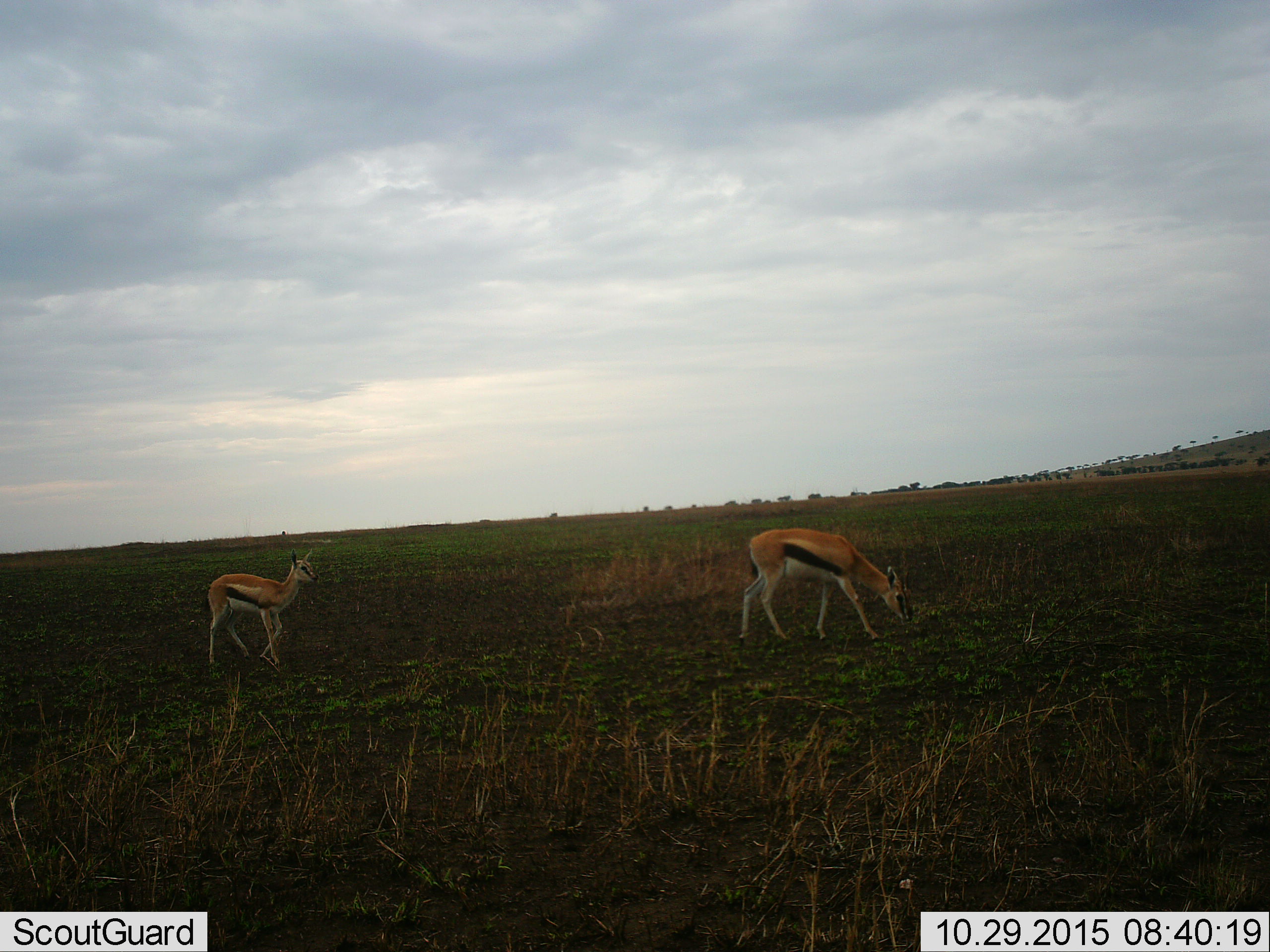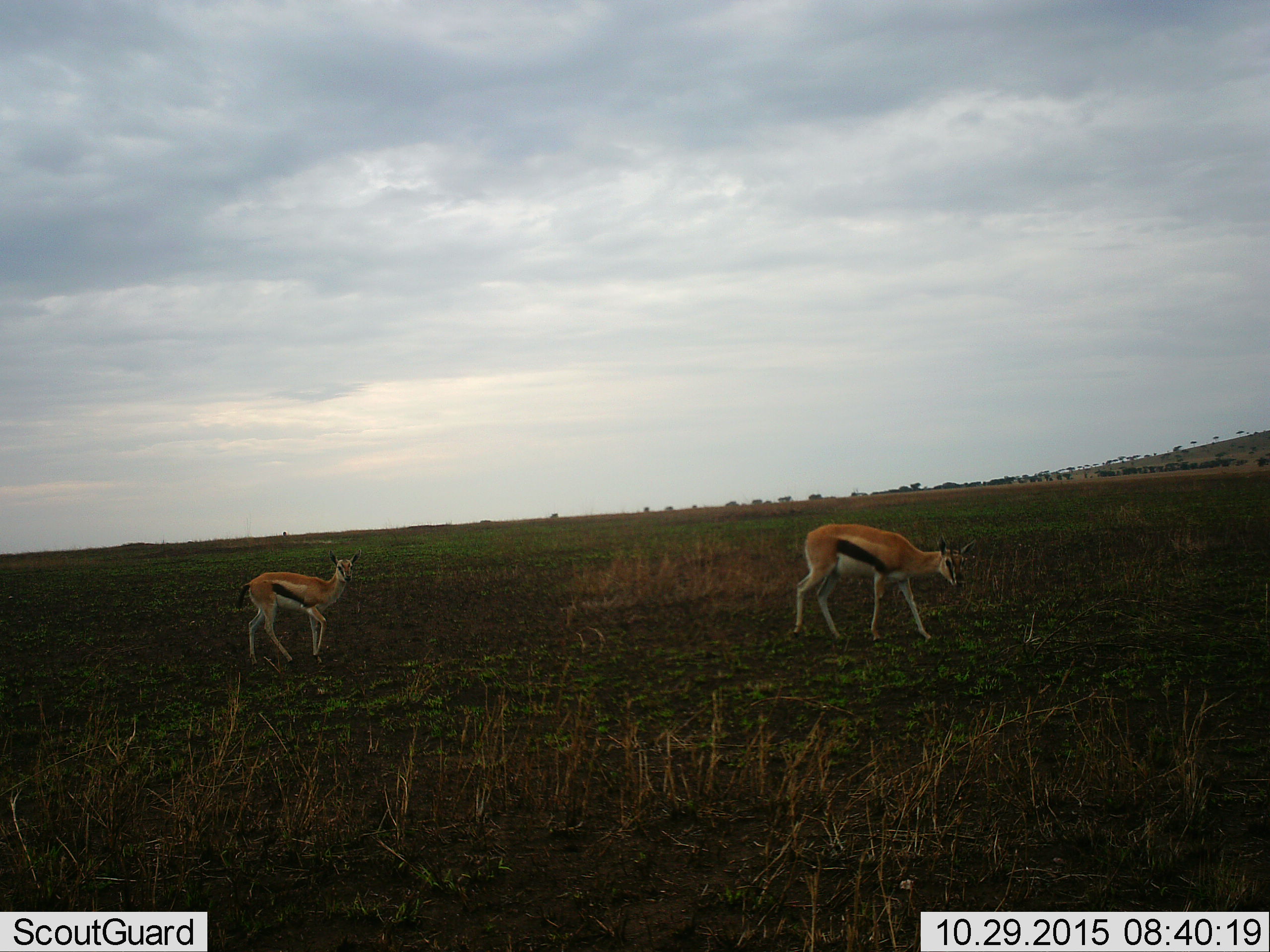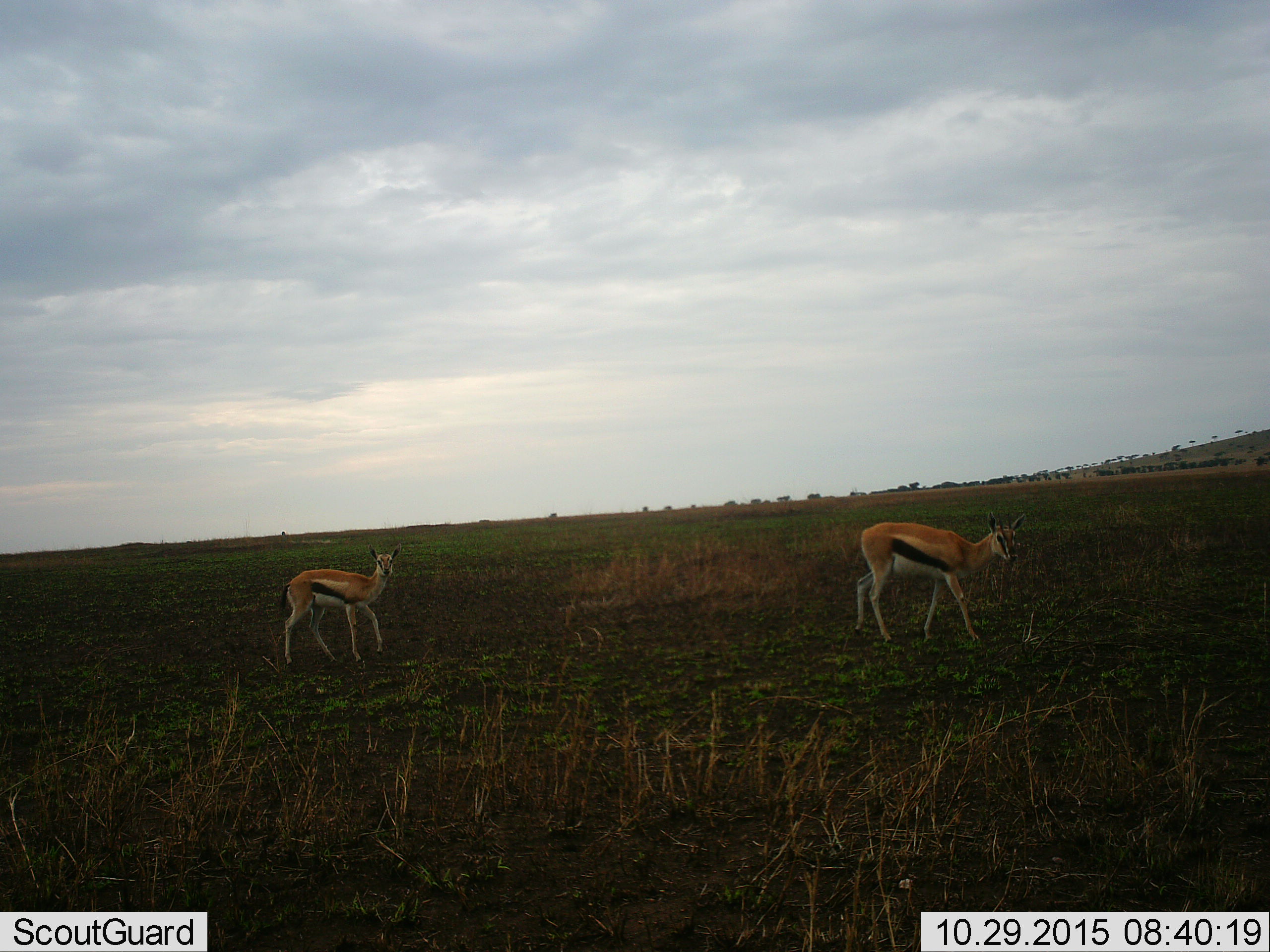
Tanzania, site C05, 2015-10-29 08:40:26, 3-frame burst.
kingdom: Animalia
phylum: Chordata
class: Mammalia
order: Artiodactyla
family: Bovidae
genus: Eudorcas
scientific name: Eudorcas thomsonii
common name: thomson's gazelle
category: gazellethomsons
Gazellethomsons (thomson's gazelle) (Eudorcas thomsonii), count 2. Behavior (volunteer vote fractions): standing 19%, resting 0%, moving 81%, interacting 0%. Young present (vote fraction): 19%. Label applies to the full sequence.